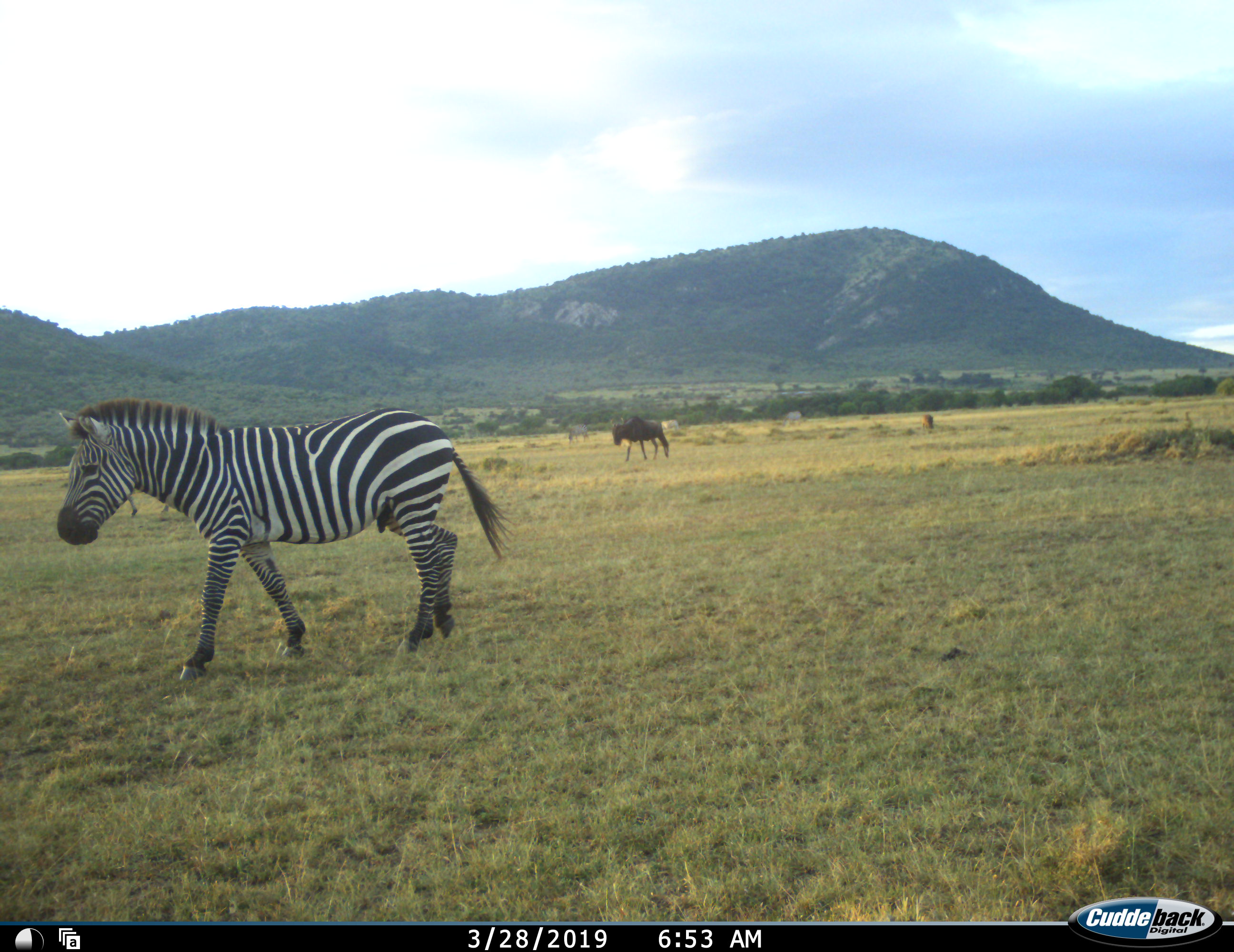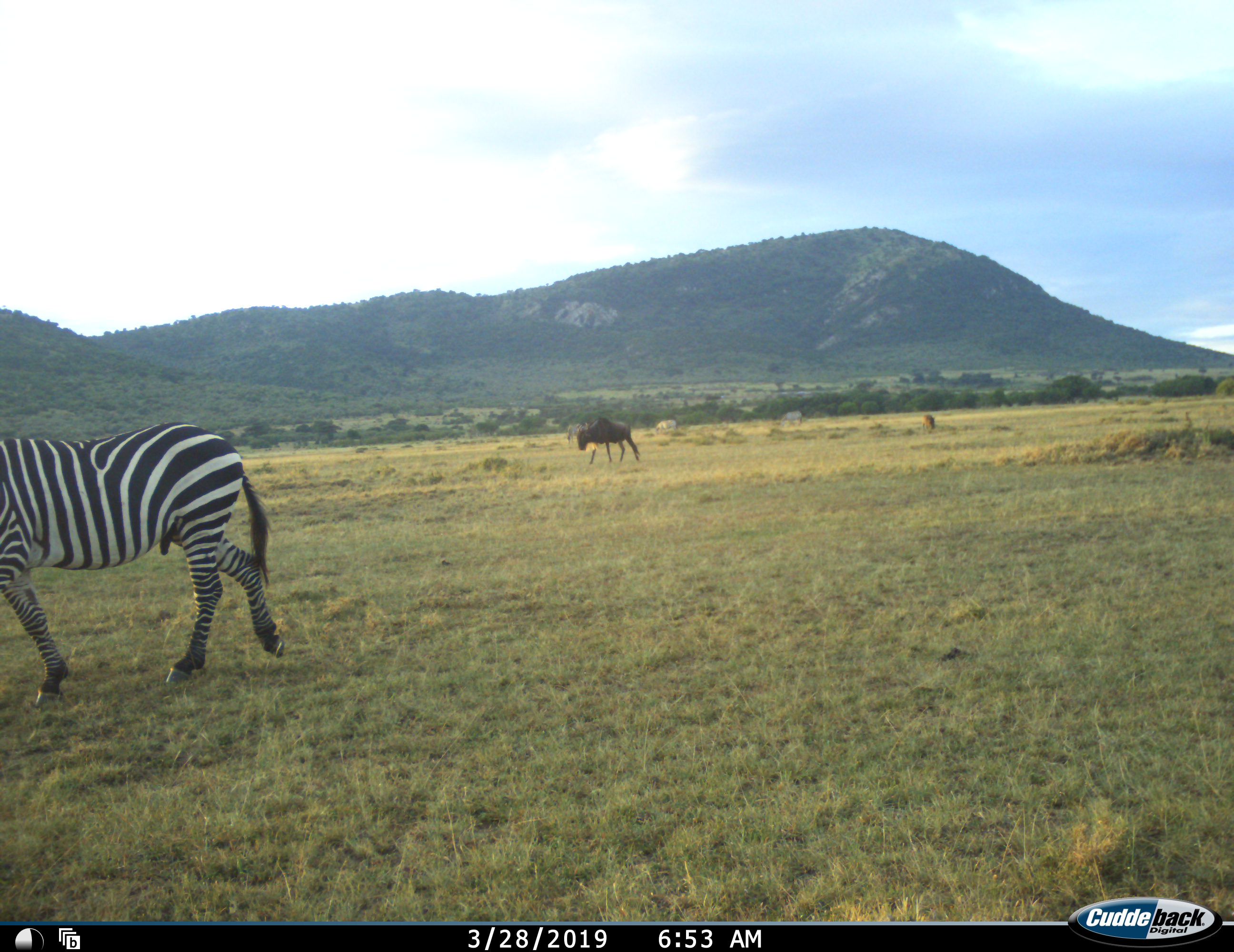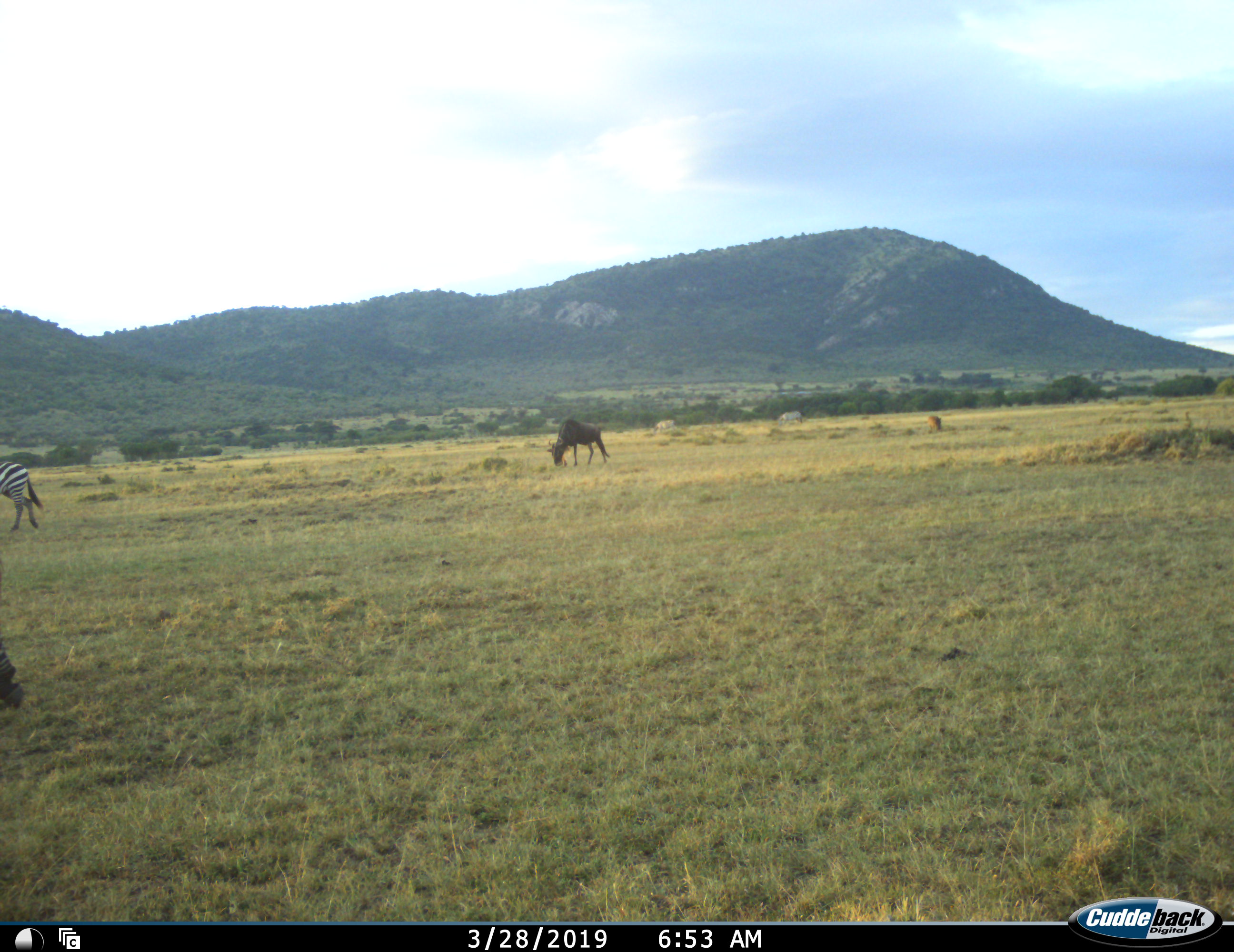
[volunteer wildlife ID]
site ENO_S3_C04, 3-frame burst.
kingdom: Animalia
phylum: Chordata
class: Mammalia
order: Artiodactyla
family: Bovidae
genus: Connochaetes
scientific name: Connochaetes taurinus taurinus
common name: blue wildebeest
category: wildebeestblue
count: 1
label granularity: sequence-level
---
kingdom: Animalia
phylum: Chordata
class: Mammalia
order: Perissodactyla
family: Equidae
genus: Equus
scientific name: Equus quagga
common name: plains zebra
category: zebraplains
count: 5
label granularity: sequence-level